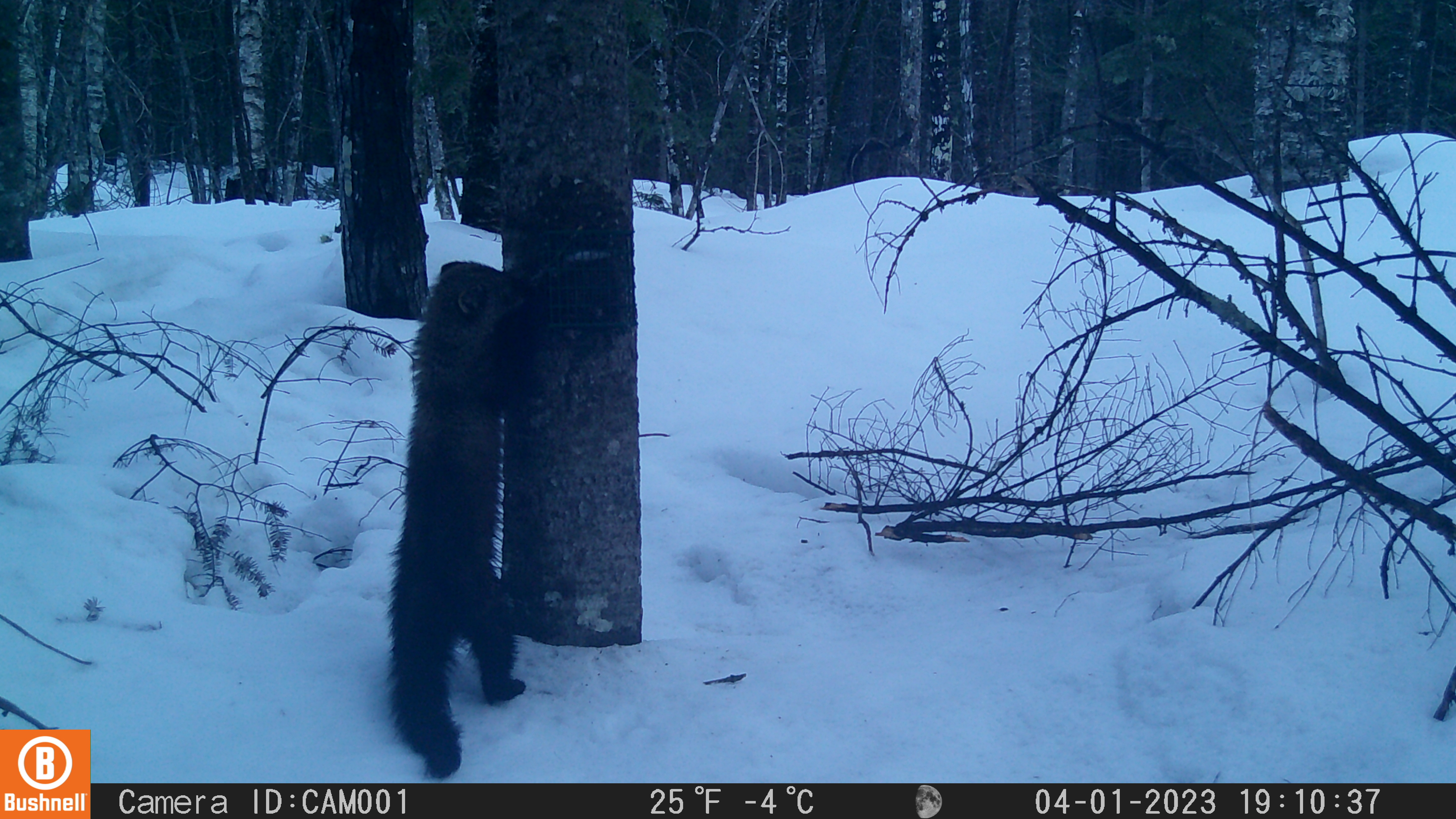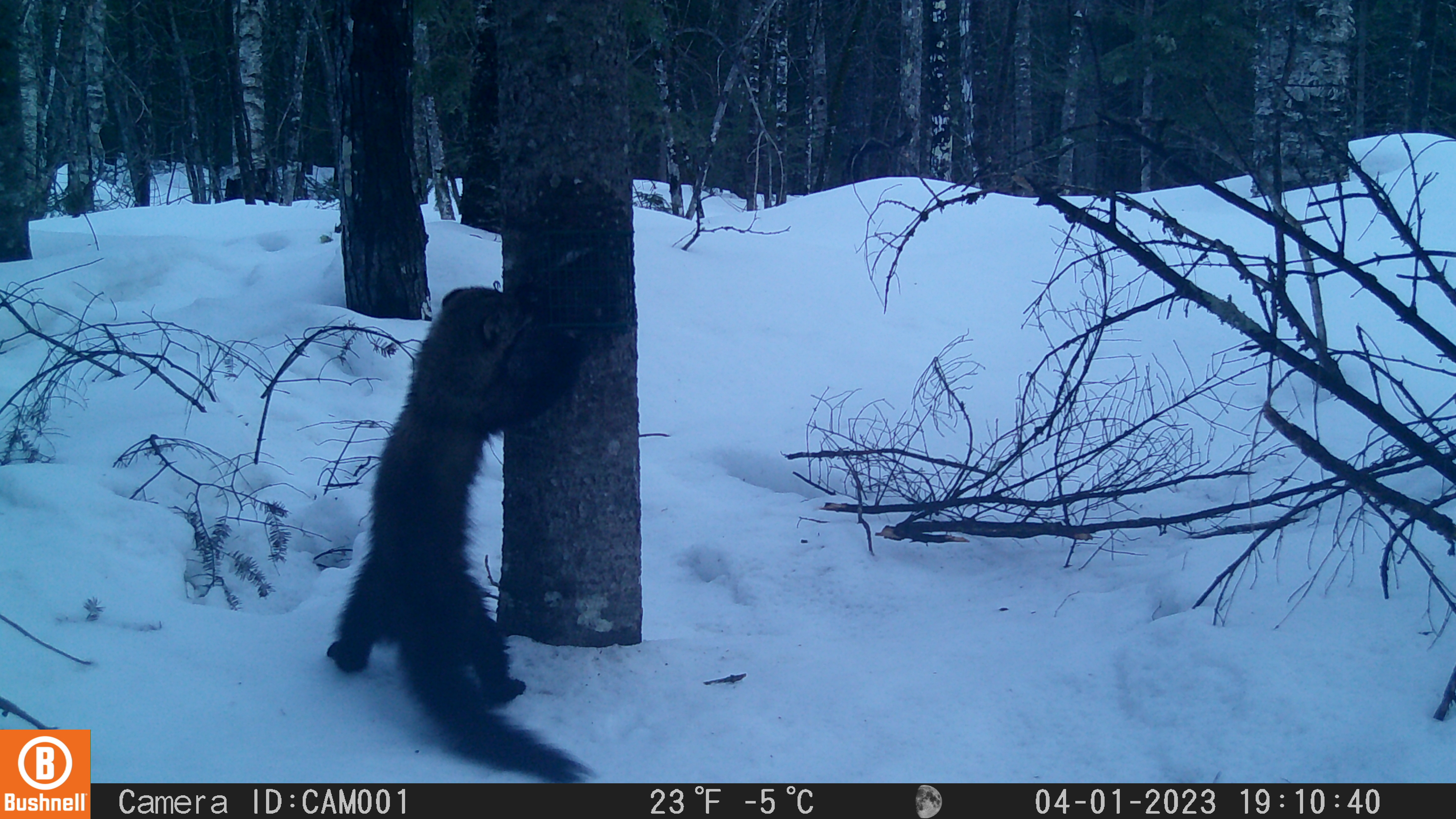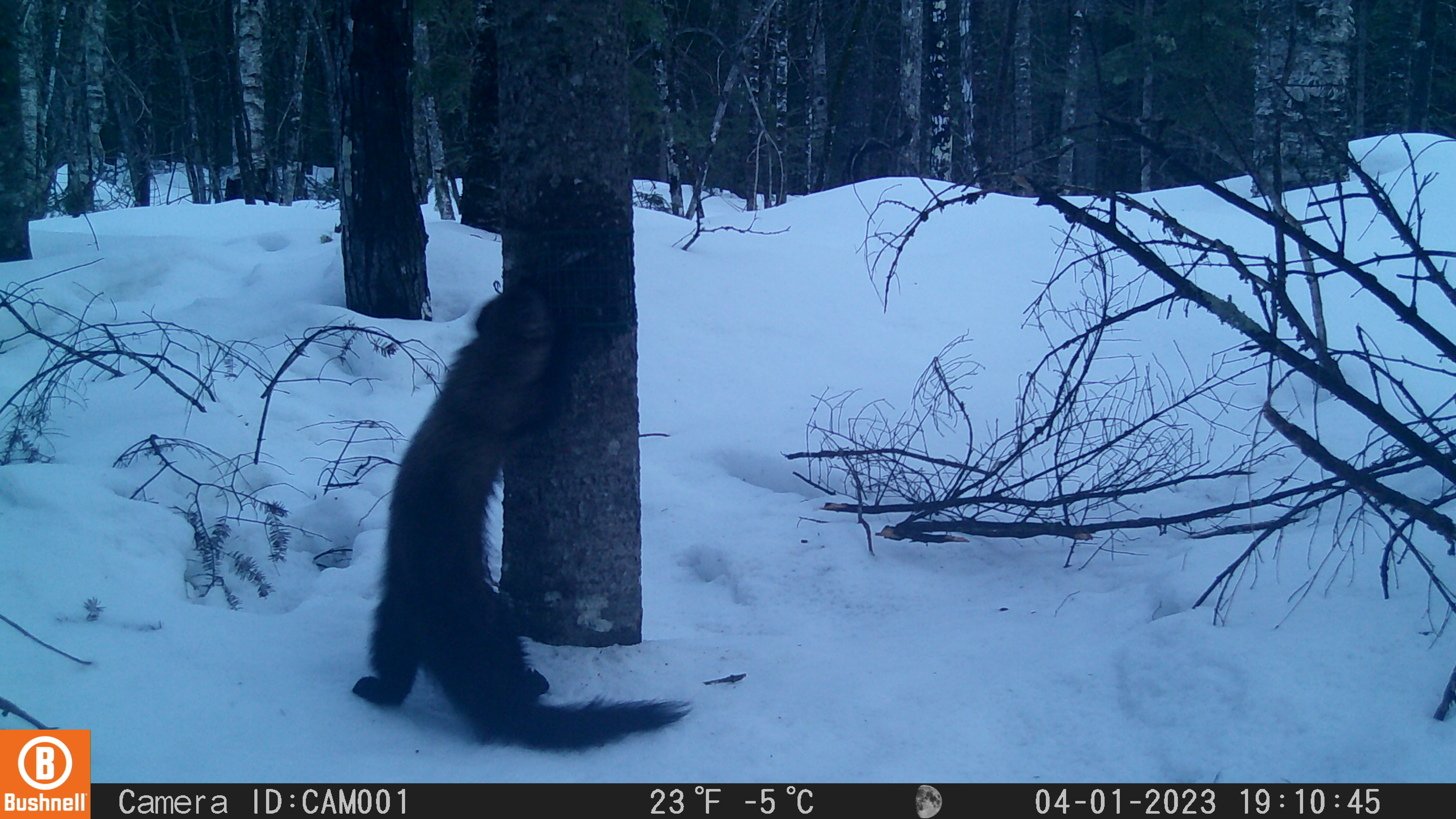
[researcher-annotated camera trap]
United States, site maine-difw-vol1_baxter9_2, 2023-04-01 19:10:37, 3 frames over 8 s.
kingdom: Animalia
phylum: Chordata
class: Mammalia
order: Carnivora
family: Mustelidae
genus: Pekania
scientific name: Pekania pennanti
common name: fisher